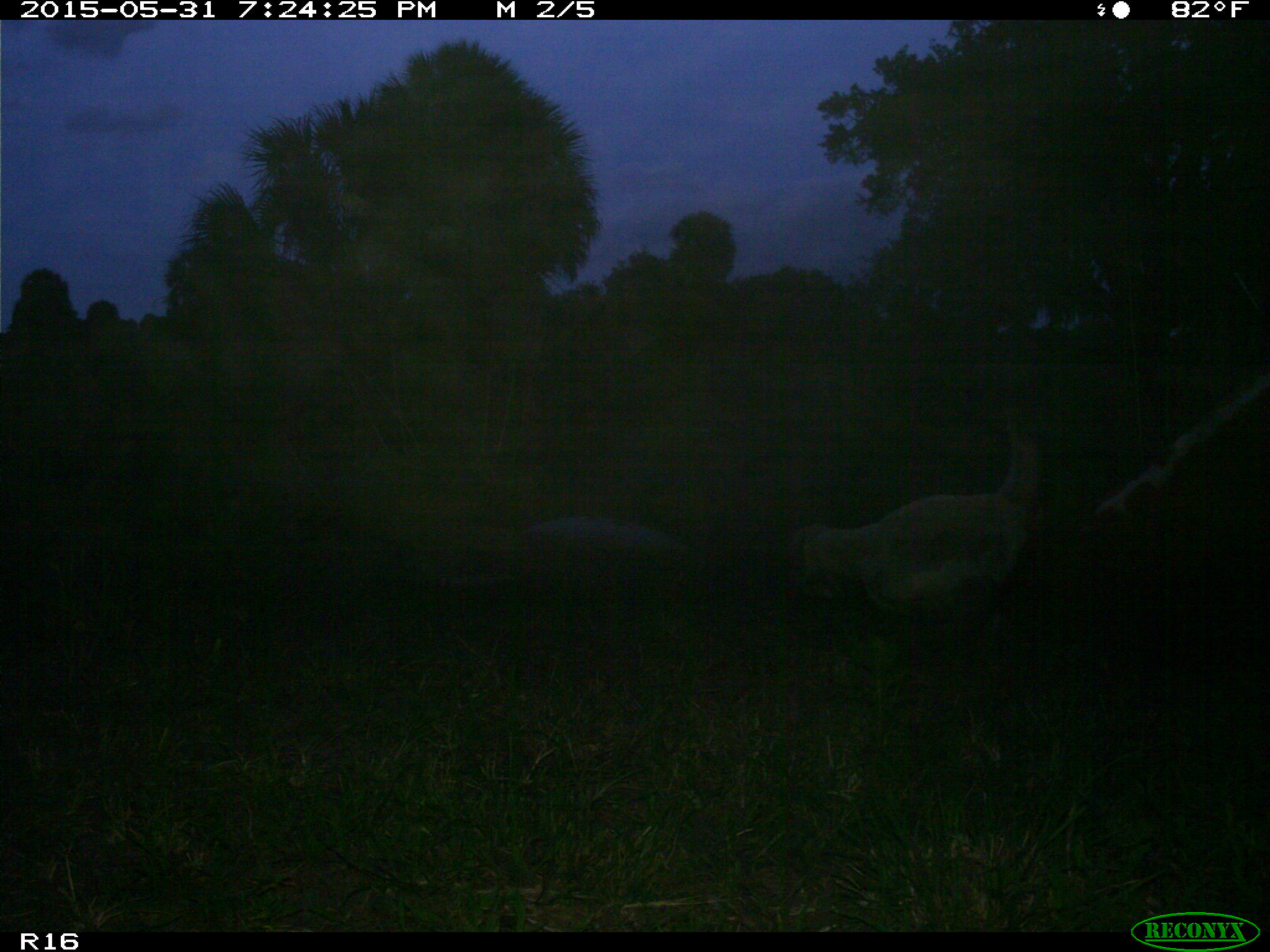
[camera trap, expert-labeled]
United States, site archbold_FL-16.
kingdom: Animalia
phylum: Chordata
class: Mammalia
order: Artiodactyla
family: Bovidae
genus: Bos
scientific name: Bos taurus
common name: domestic cow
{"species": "Bos taurus (domestic cow)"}